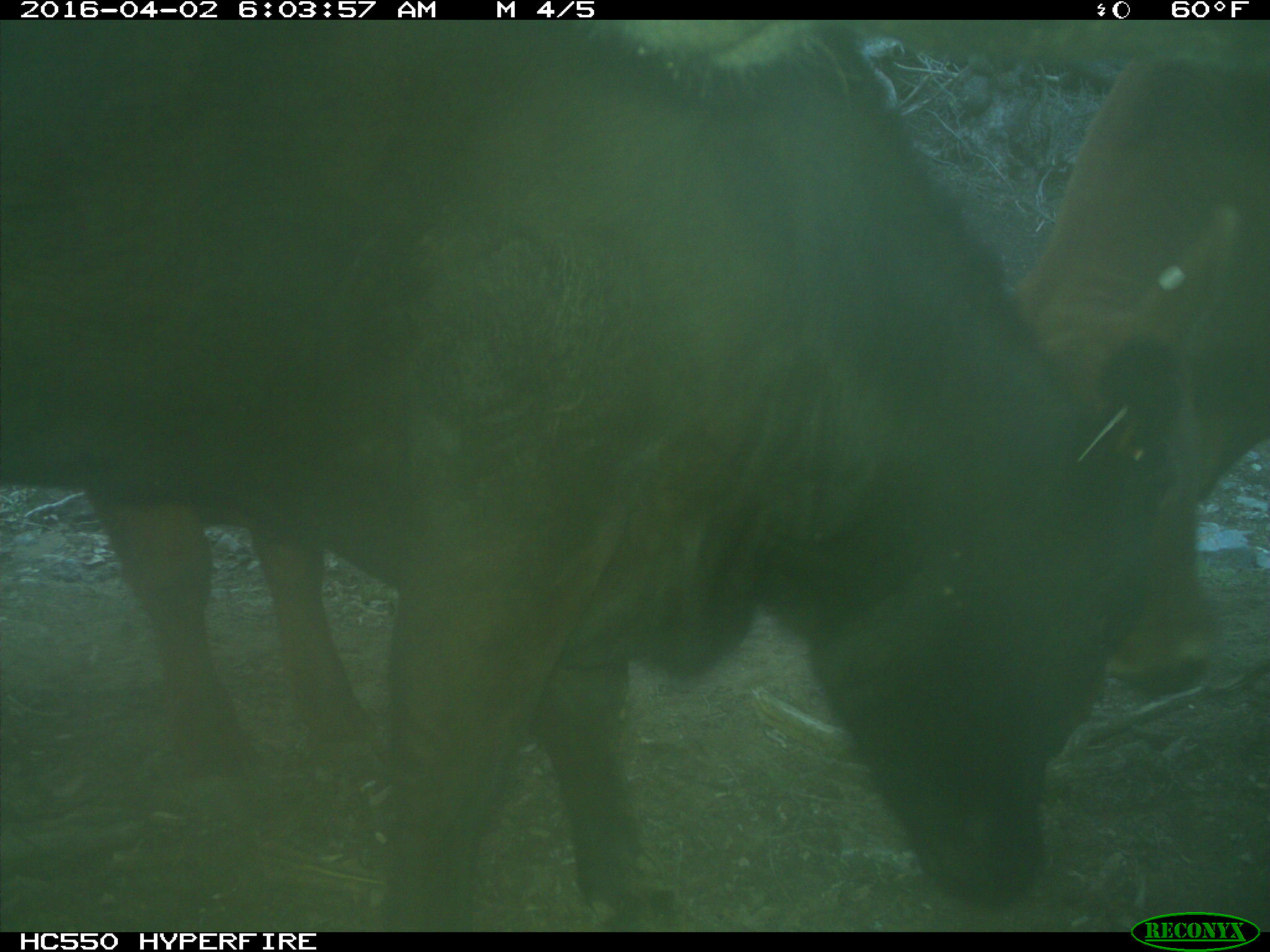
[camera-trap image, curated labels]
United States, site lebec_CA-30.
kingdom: Animalia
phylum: Chordata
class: Mammalia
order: Artiodactyla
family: Bovidae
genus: Bos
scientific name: Bos taurus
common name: domestic cow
Bos taurus (domestic cow).